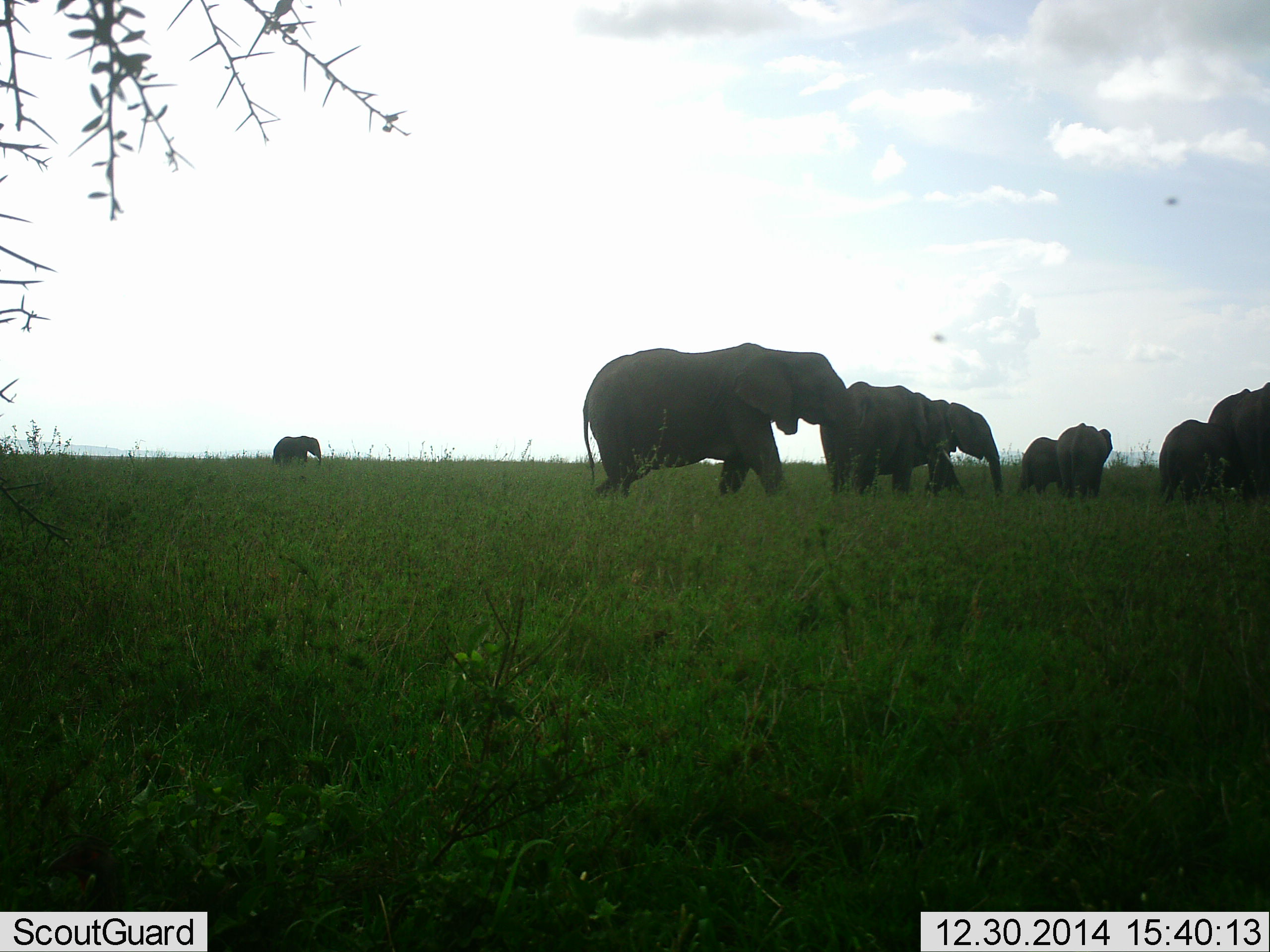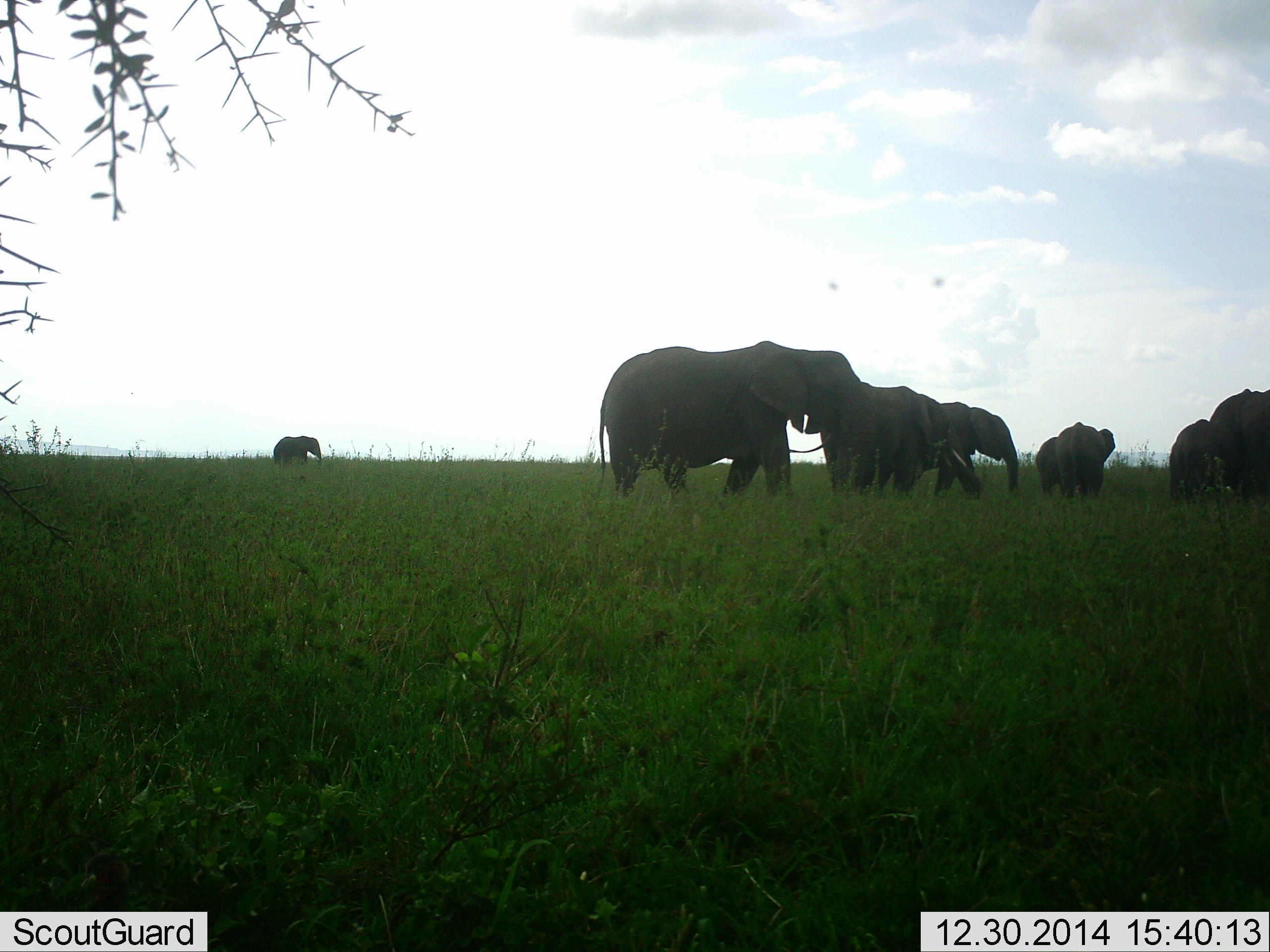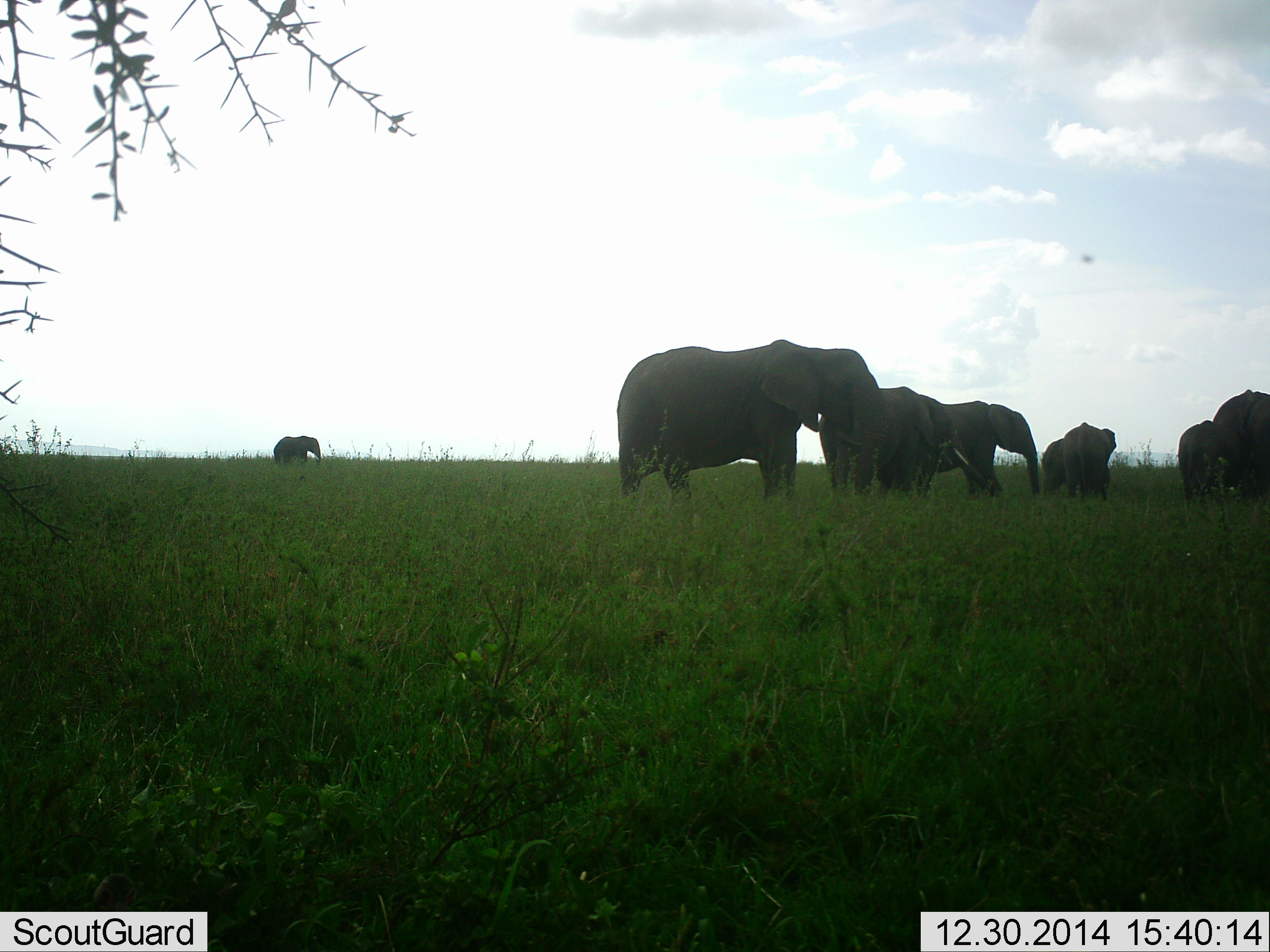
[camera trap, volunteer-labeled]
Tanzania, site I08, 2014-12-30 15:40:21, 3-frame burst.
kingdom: Animalia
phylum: Chordata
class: Mammalia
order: Proboscidea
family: Elephantidae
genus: Loxodonta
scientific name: Loxodonta africana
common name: african bush elephant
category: elephant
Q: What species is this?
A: Elephant (african bush elephant) (Loxodonta africana).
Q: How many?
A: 8.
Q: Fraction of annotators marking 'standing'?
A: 62%.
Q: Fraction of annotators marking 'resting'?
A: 0%.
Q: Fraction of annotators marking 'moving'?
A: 69%.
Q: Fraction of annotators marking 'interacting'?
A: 15%.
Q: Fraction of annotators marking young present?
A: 15%.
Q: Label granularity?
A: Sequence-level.